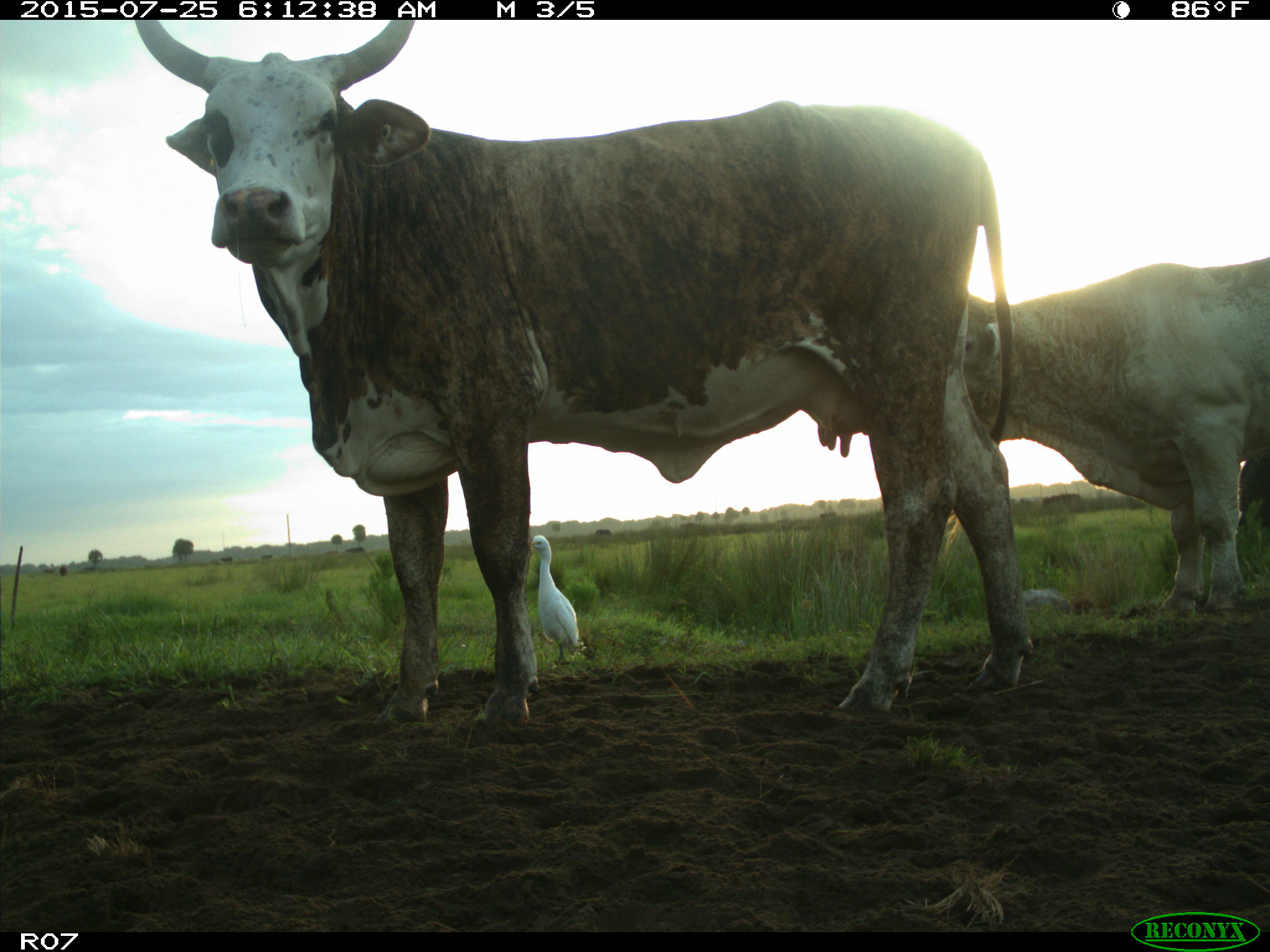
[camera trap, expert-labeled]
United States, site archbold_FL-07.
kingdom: Animalia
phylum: Chordata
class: Mammalia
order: Artiodactyla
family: Bovidae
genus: Bos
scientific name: Bos taurus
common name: domestic cow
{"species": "Bos taurus (domestic cow)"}